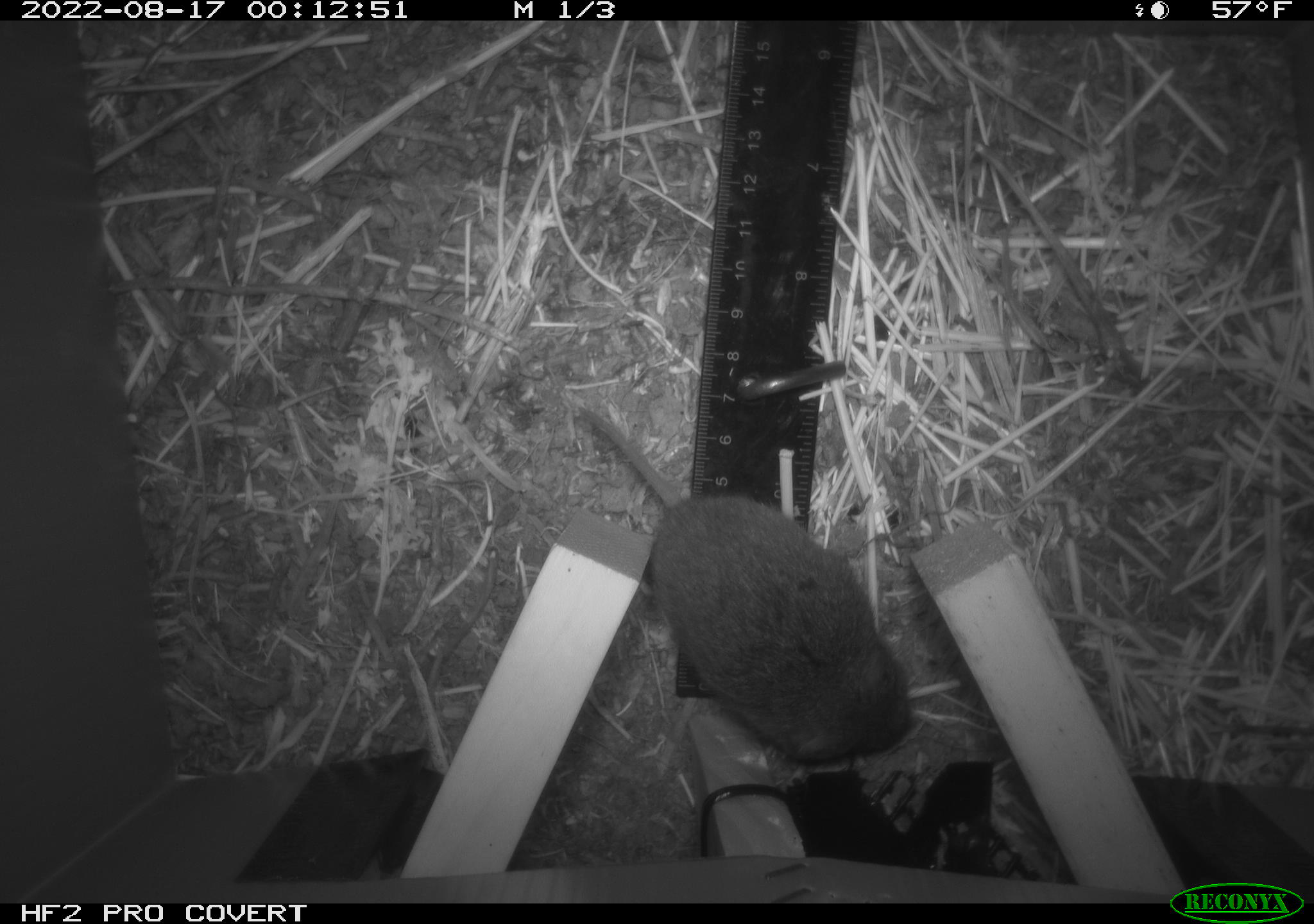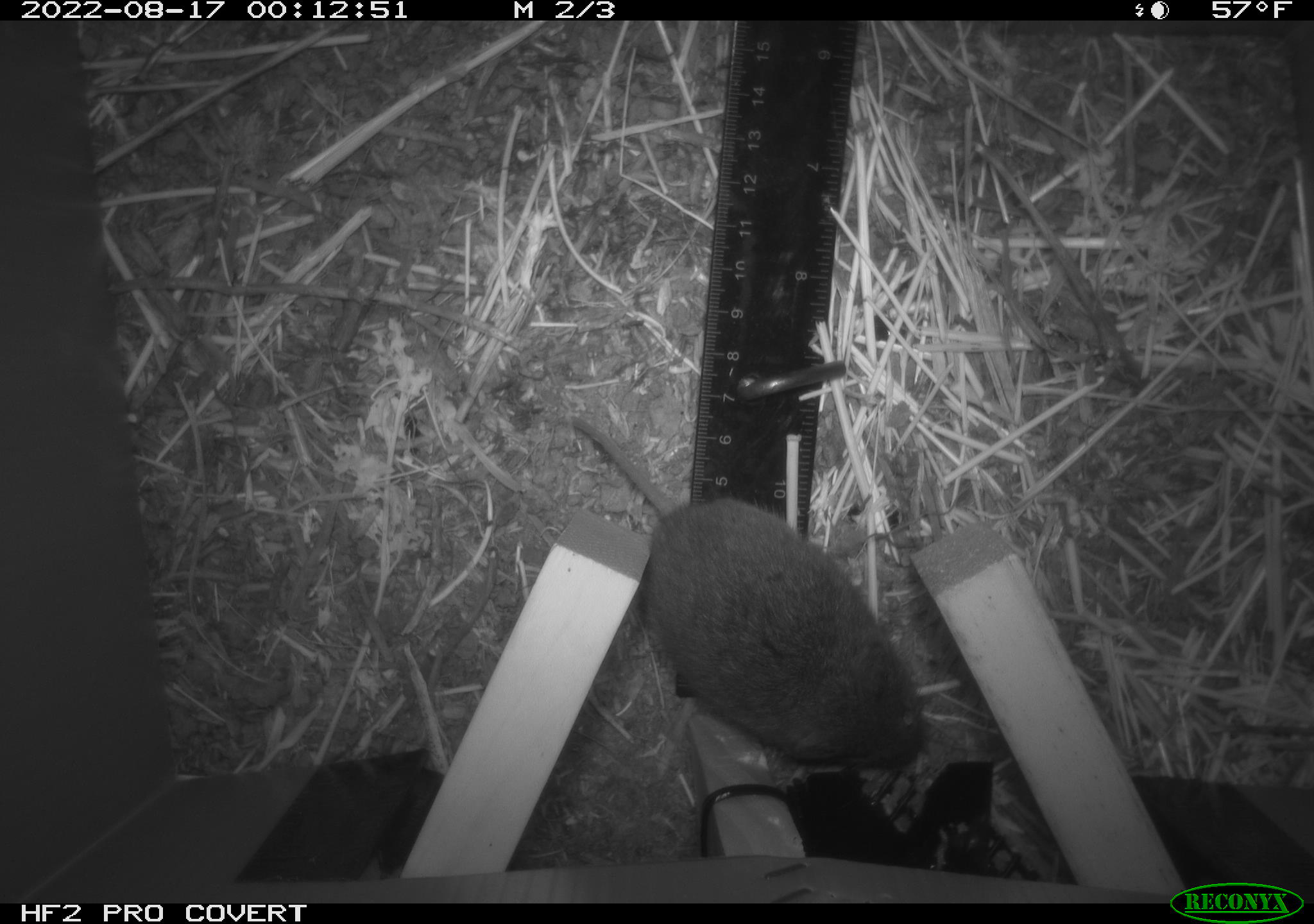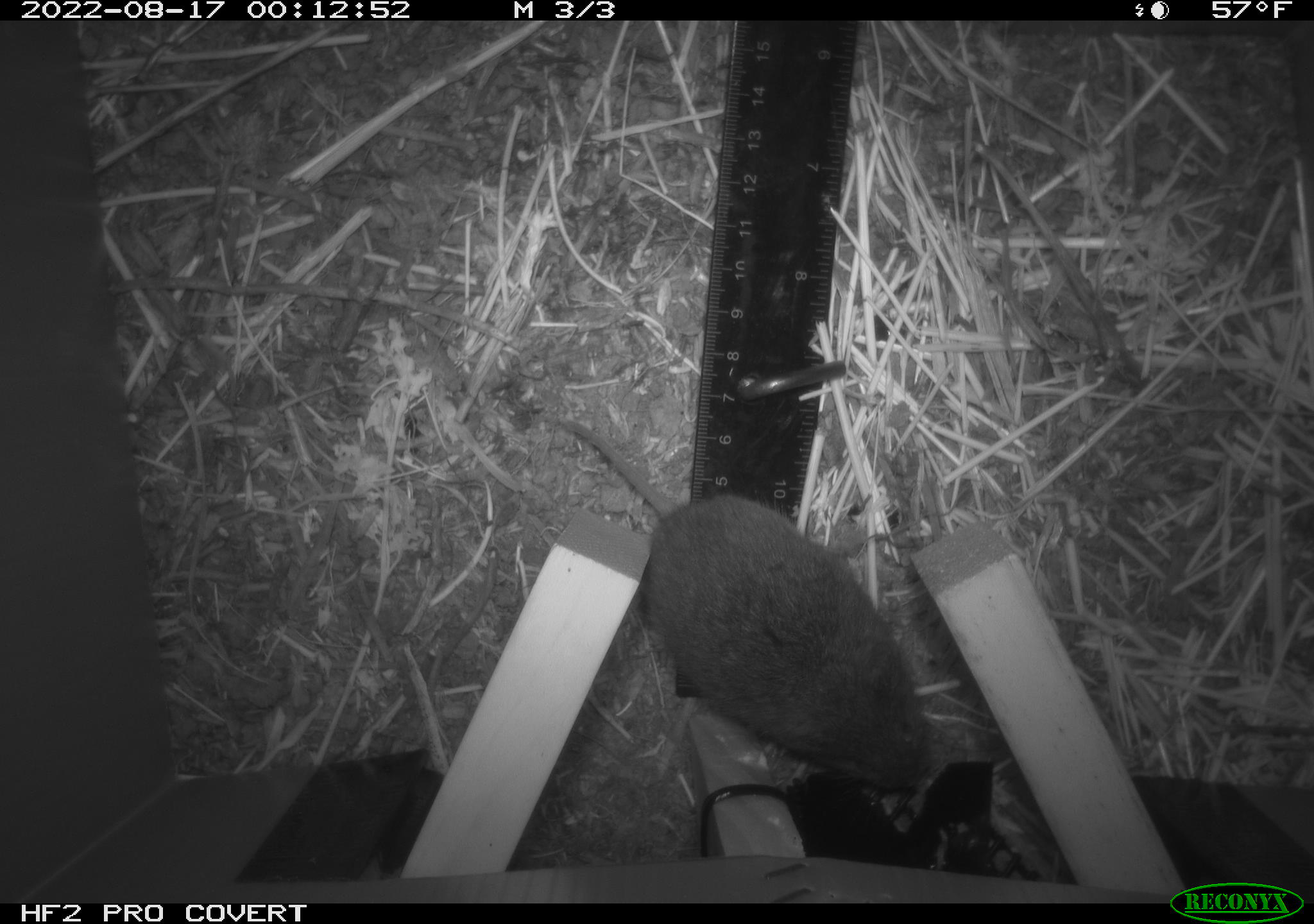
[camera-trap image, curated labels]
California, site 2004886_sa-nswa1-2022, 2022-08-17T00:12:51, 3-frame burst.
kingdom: Animalia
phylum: Chordata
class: Mammalia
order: Rodentia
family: Cricetidae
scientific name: Cricetidae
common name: hamsters, voles, lemmings, and allies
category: cricetidae family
Cricetidae family (hamsters, voles, lemmings, and allies) (Cricetidae).